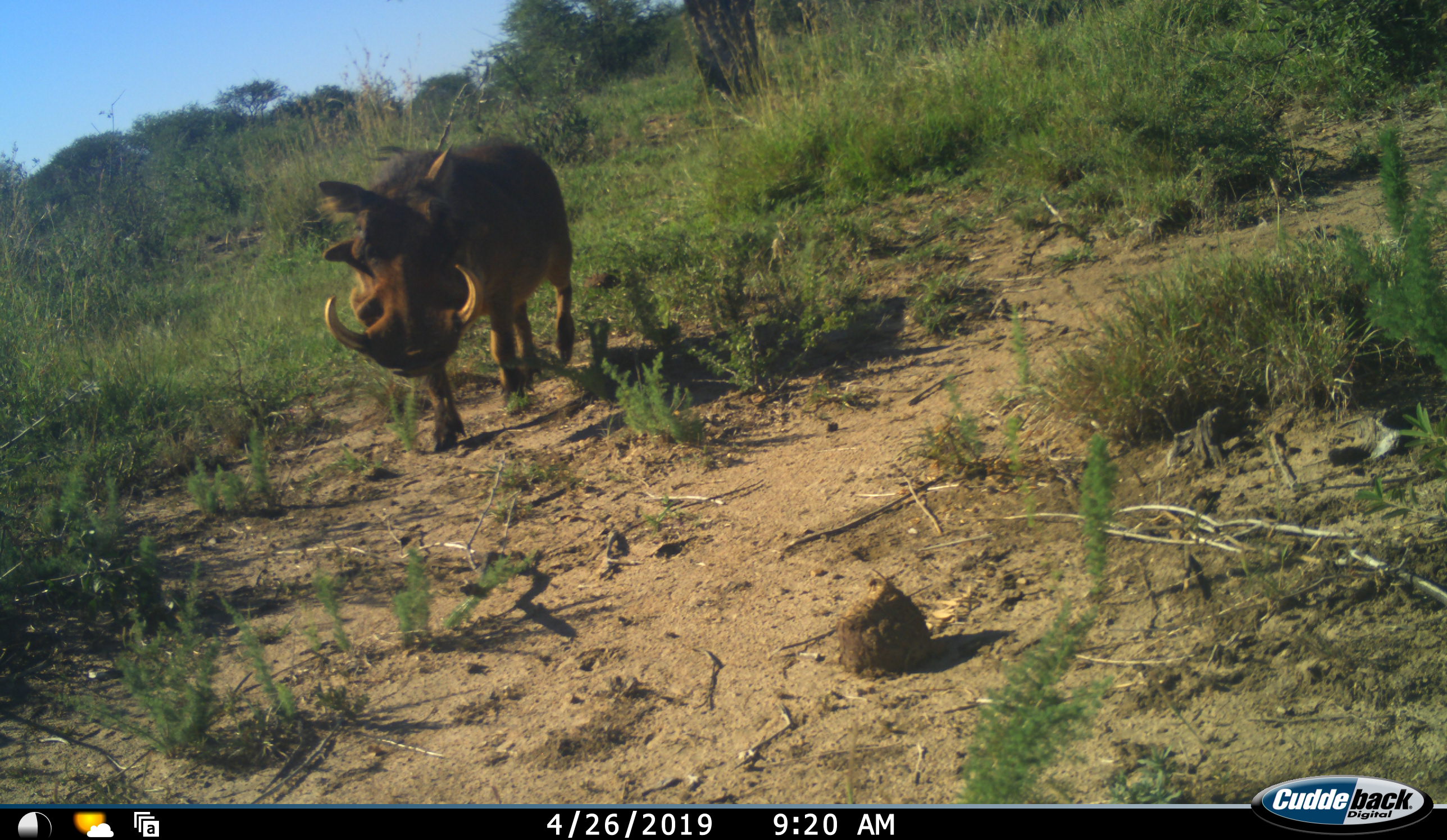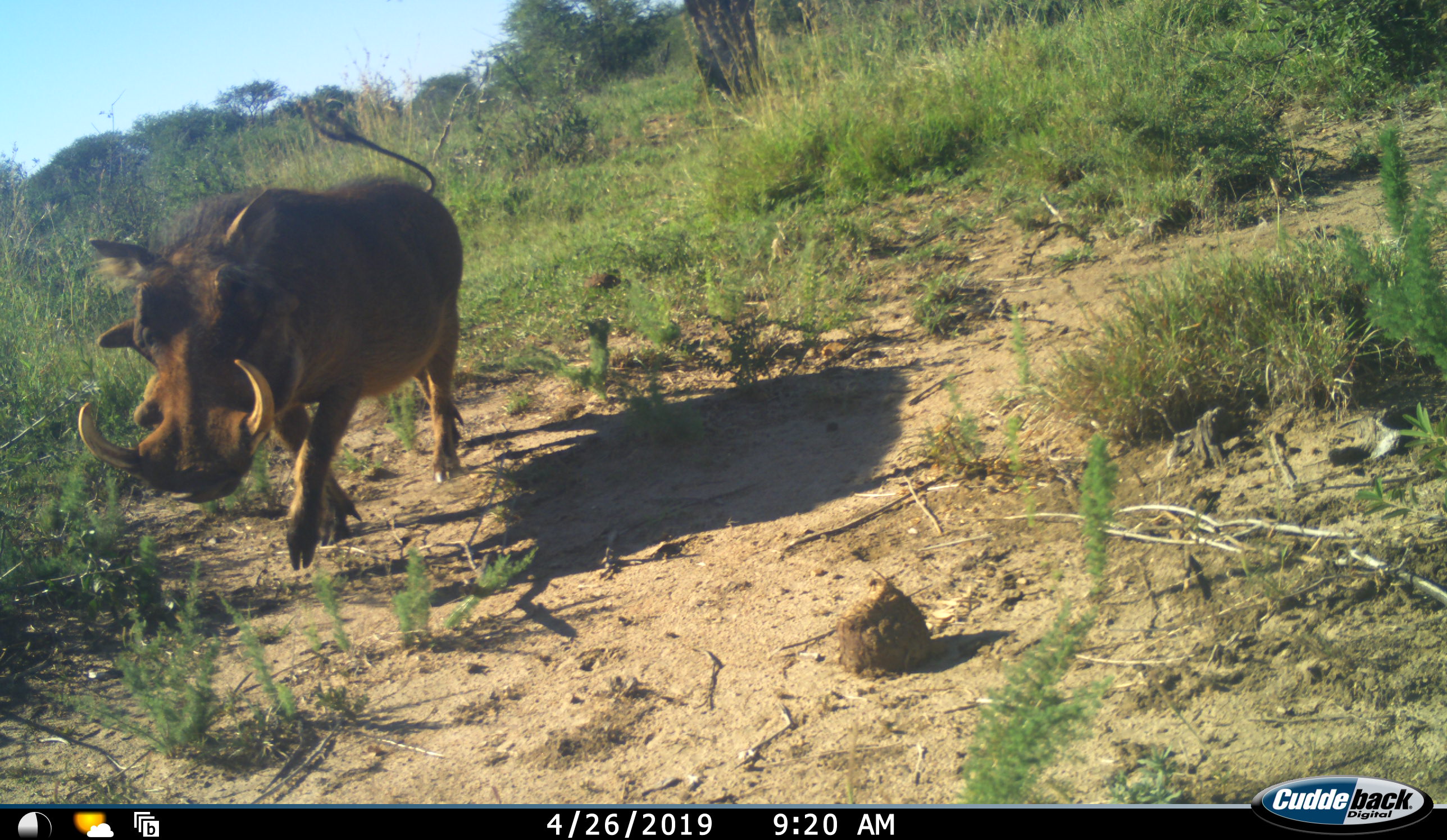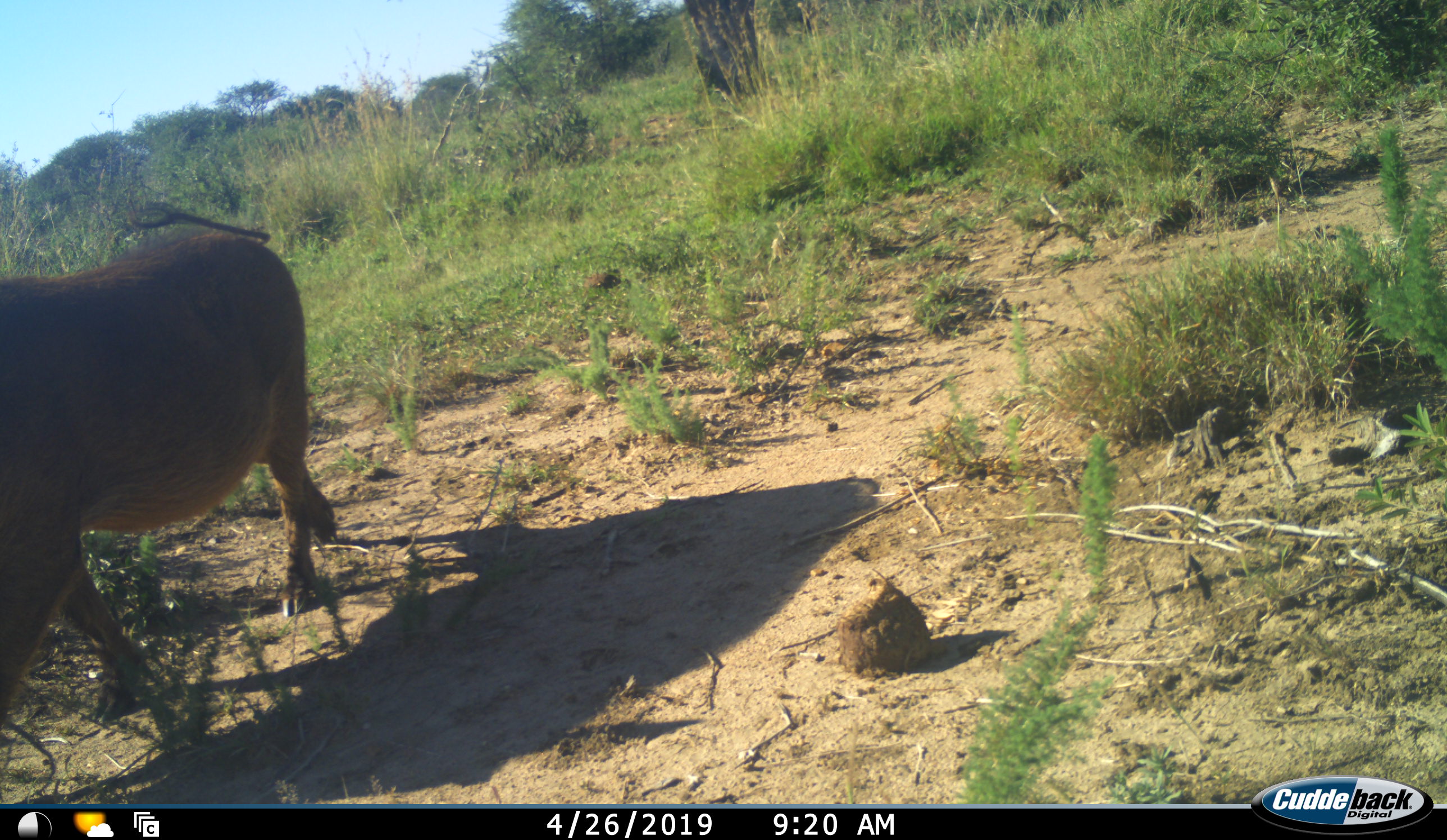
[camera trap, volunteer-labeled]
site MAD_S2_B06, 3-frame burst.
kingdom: Animalia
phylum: Chordata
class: Mammalia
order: Artiodactyla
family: Suidae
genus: Phacochoerus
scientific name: Phacochoerus africanus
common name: warthog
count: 1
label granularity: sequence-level